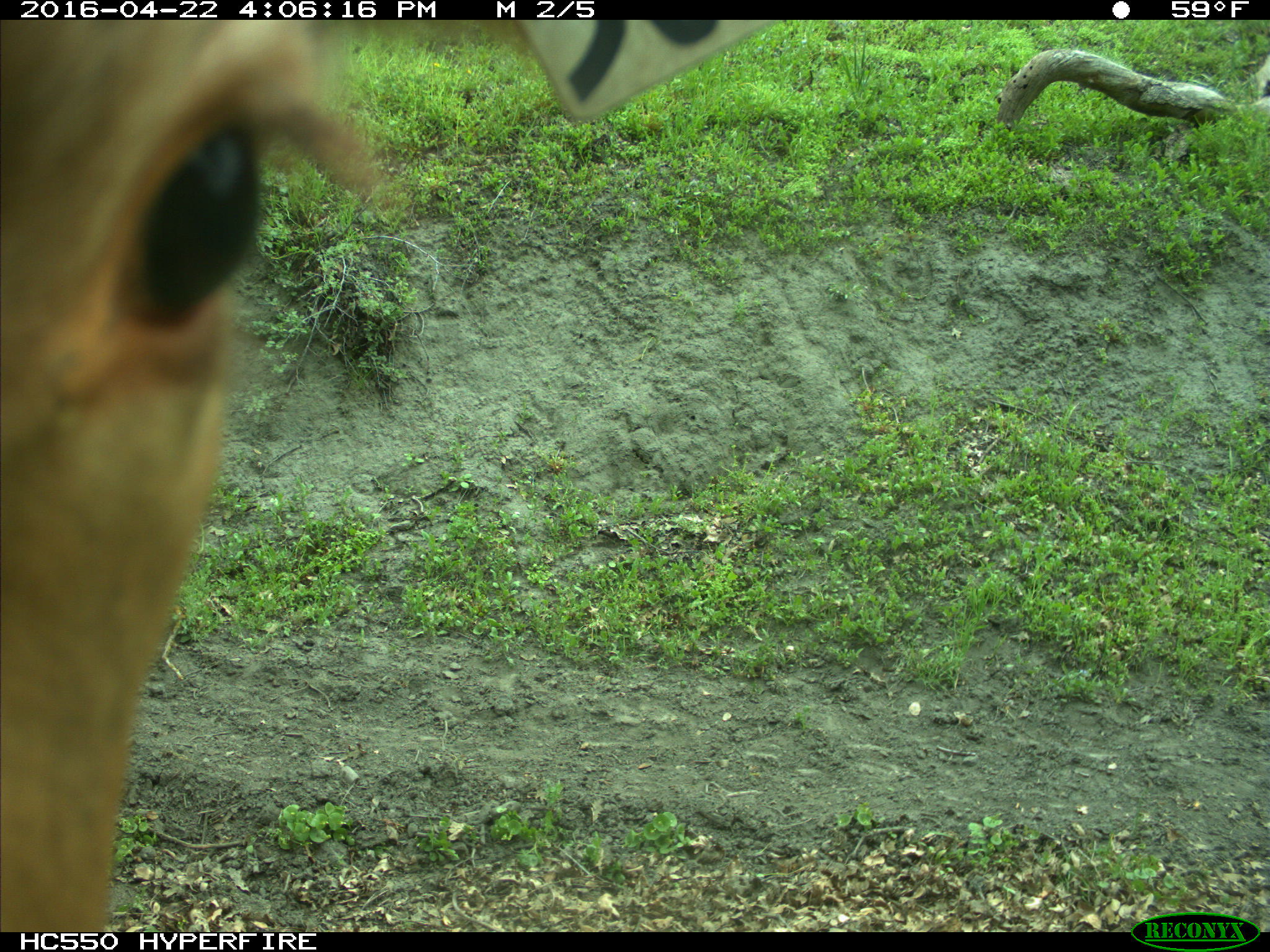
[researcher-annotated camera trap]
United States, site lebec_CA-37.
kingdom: Animalia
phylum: Chordata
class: Mammalia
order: Artiodactyla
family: Bovidae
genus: Bos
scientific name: Bos taurus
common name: domestic cow